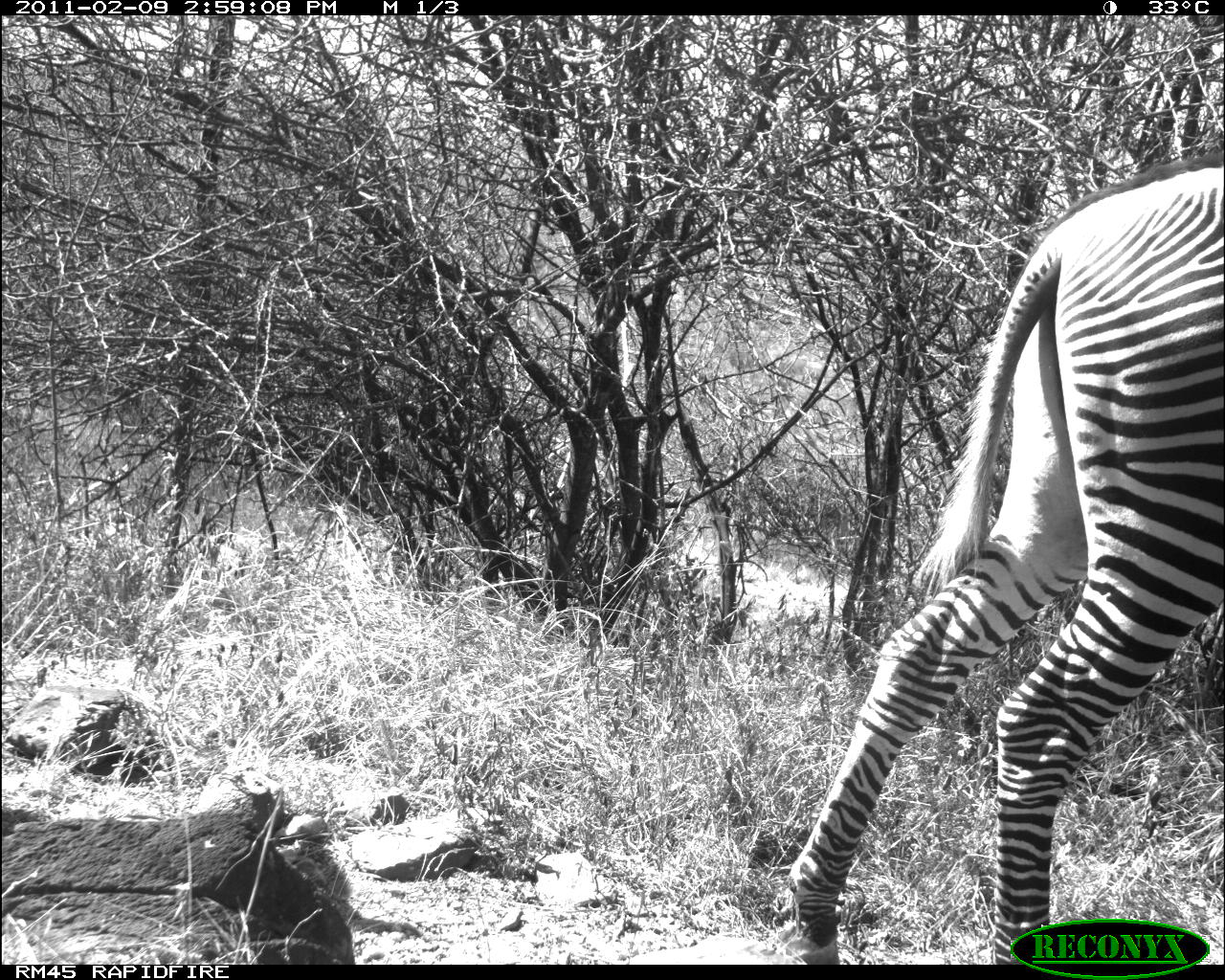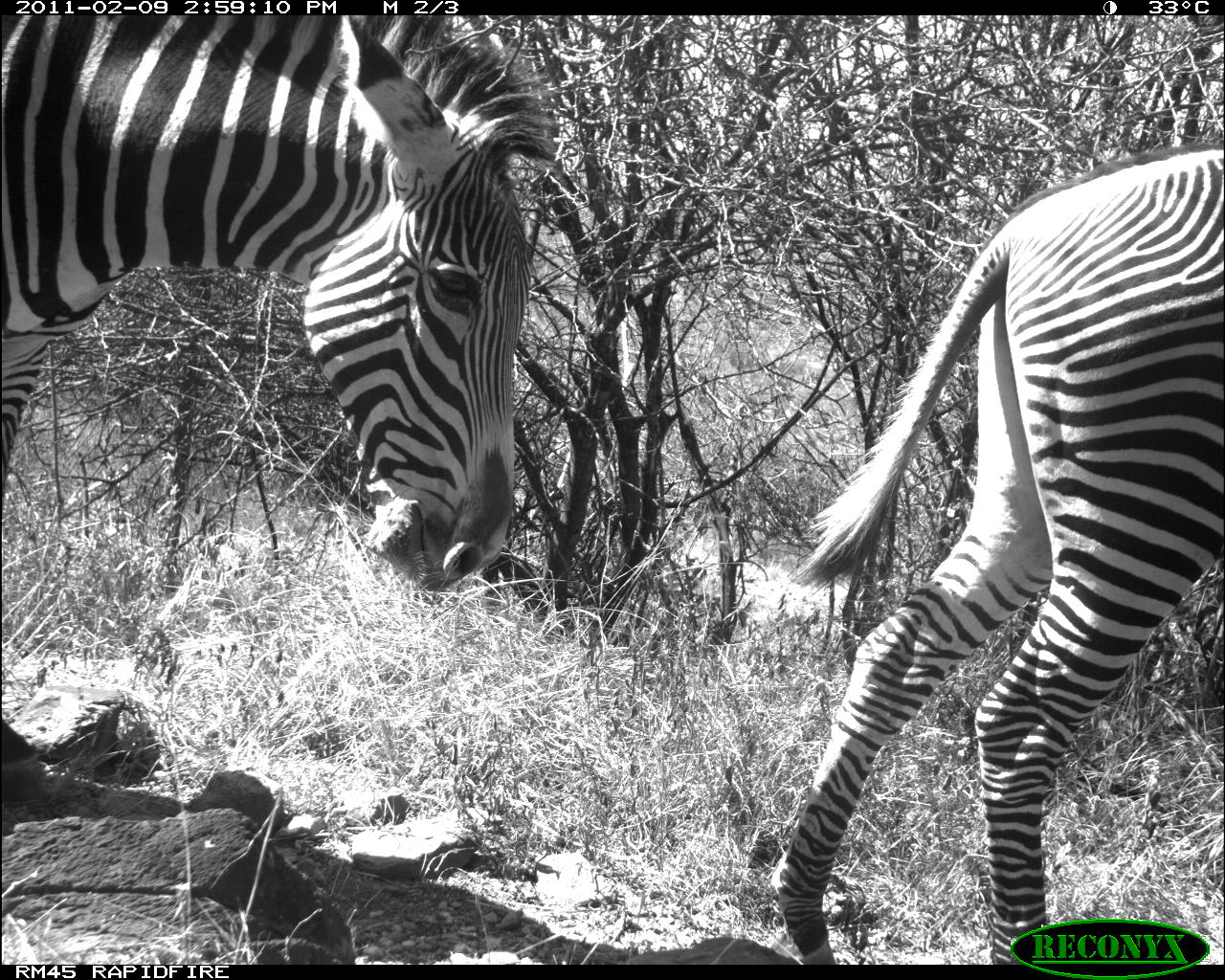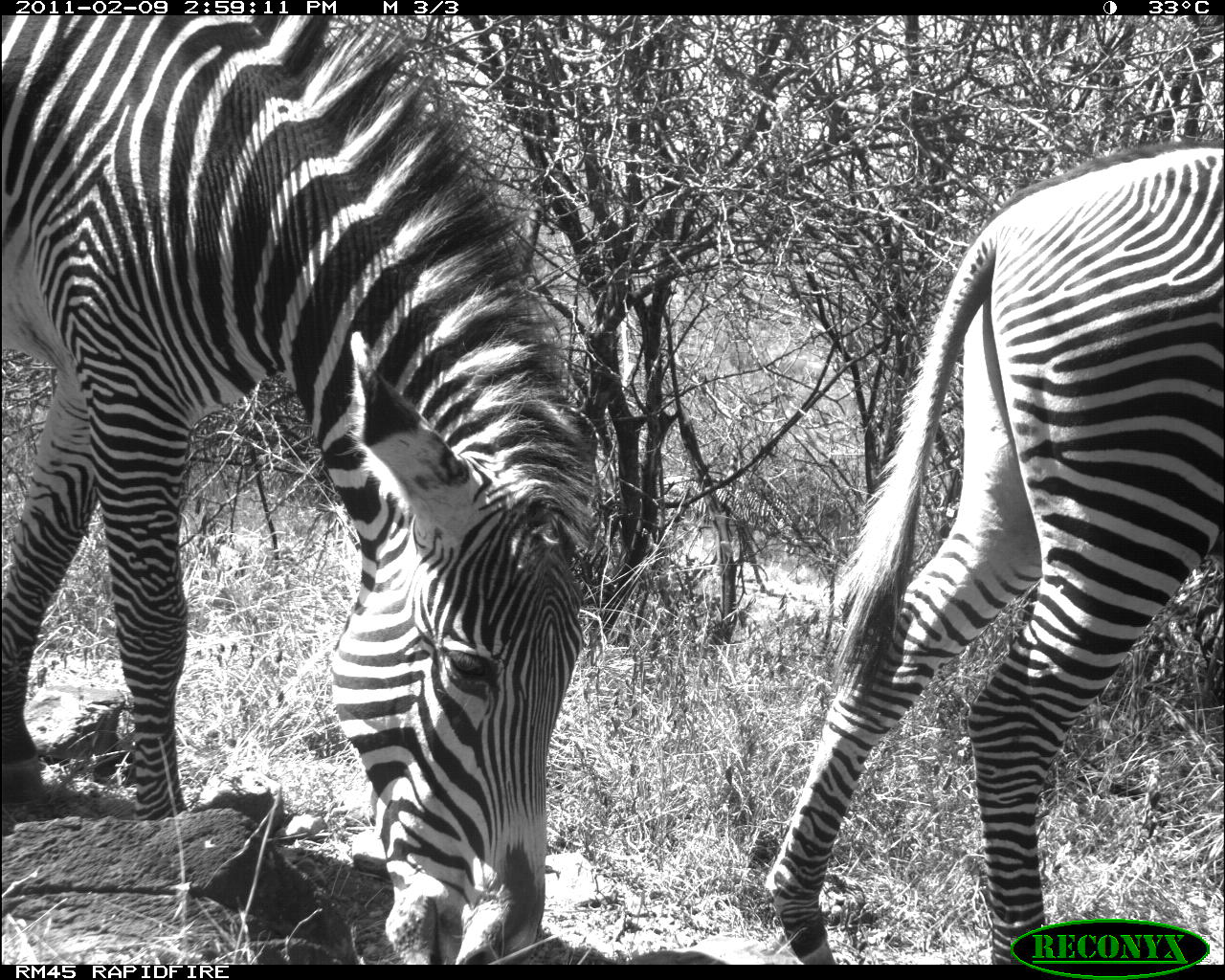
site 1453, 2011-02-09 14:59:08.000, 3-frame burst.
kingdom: Animalia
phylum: Chordata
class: Mammalia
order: Perissodactyla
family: Equidae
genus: Equus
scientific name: Equus grevyi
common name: grévy's zebra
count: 1